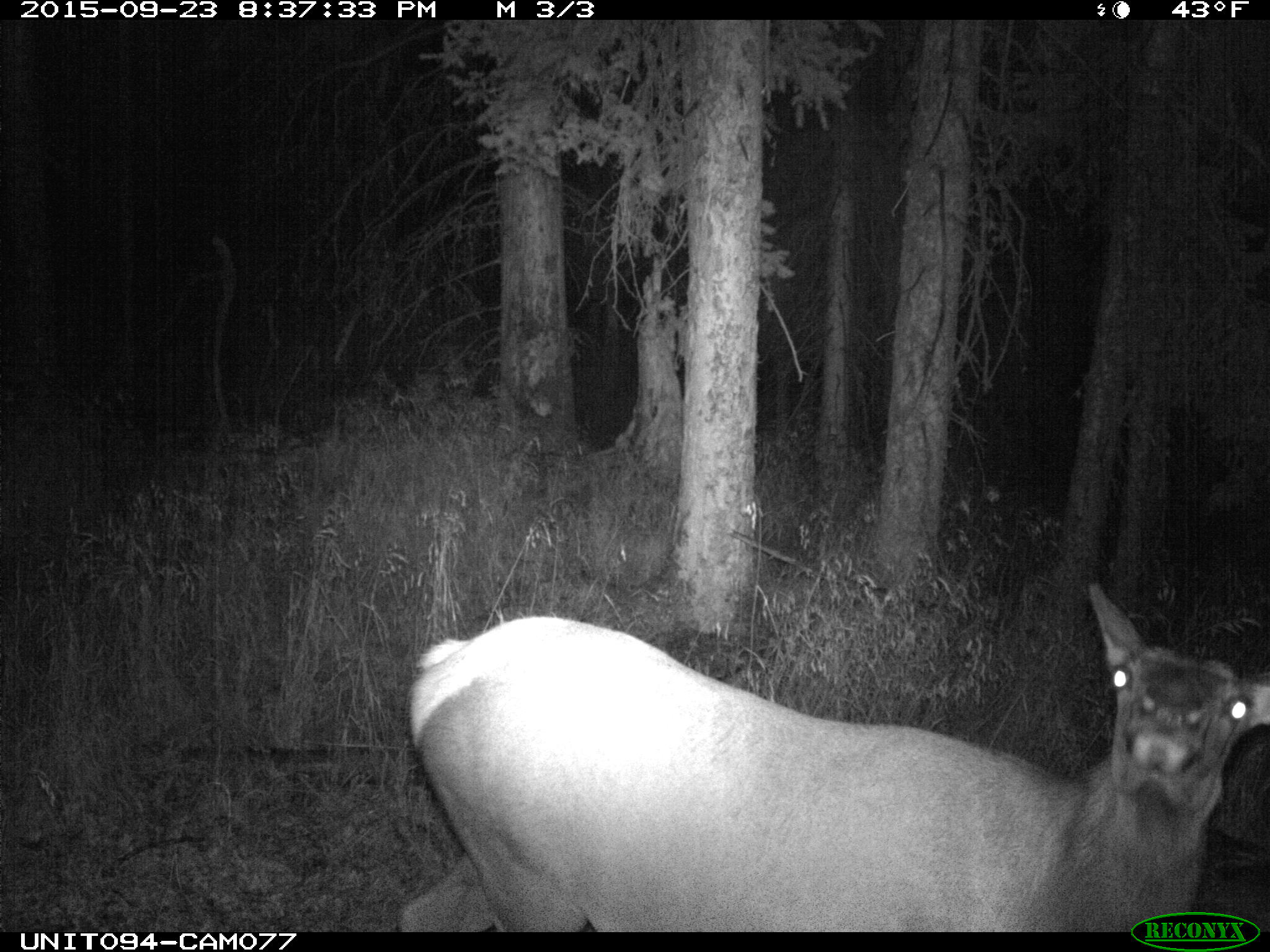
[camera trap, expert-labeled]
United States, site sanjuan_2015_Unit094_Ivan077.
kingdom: Animalia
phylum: Chordata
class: Mammalia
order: Artiodactyla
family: Cervidae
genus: Cervus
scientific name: Cervus elaphus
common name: red deer